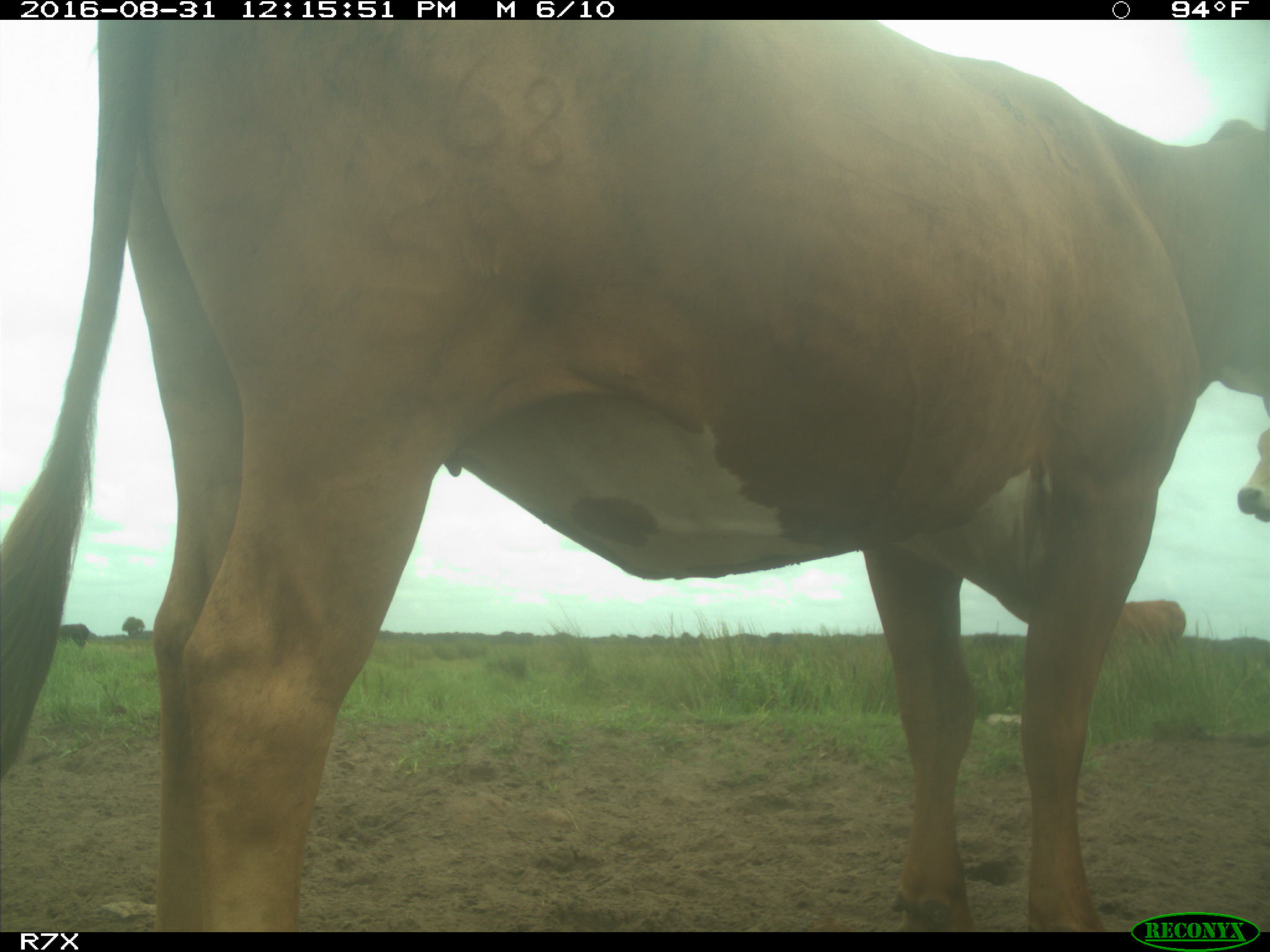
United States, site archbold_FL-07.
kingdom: Animalia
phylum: Chordata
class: Mammalia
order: Artiodactyla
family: Bovidae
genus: Bos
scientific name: Bos taurus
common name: domestic cow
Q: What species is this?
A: Bos taurus (domestic cow).